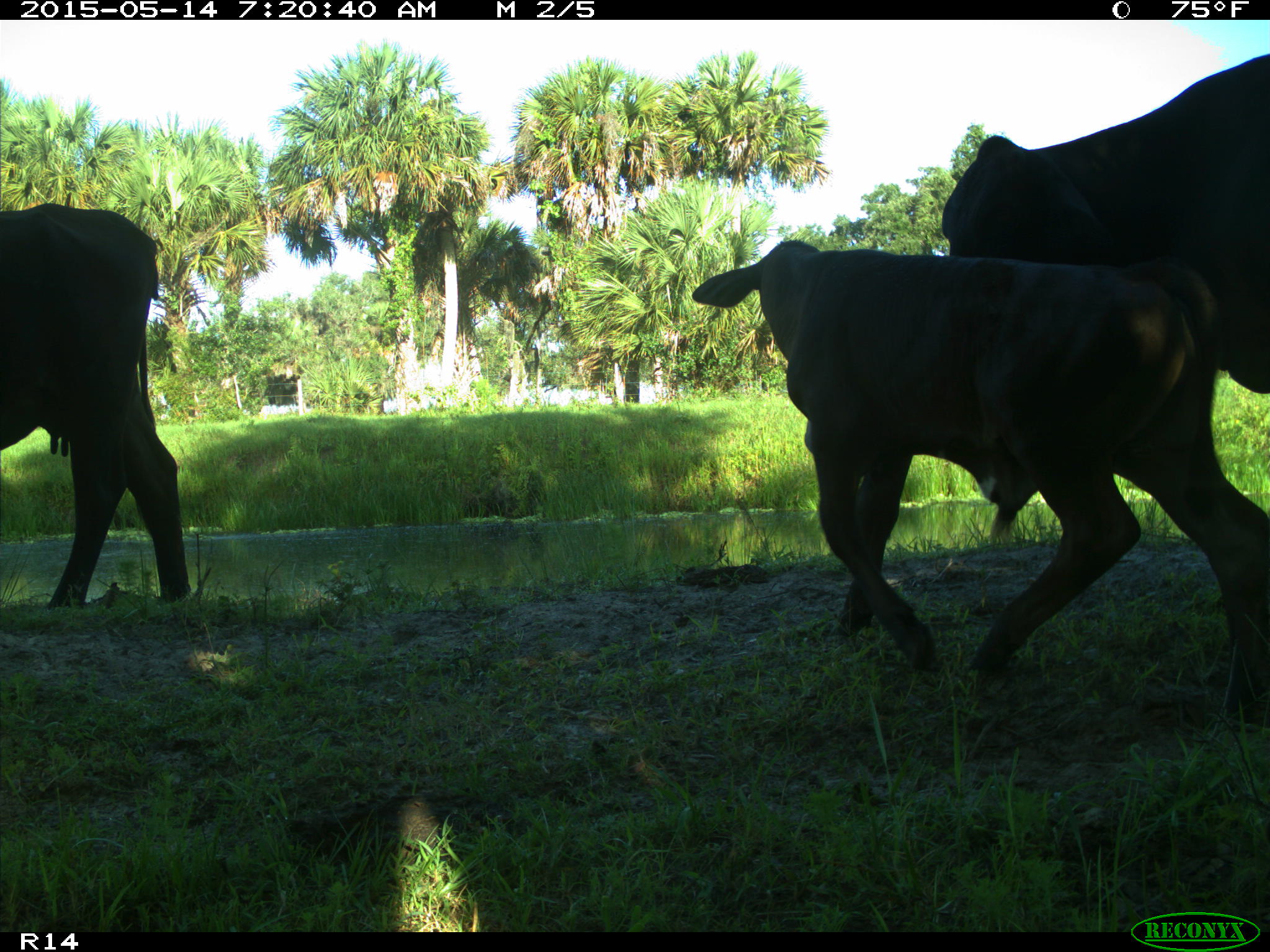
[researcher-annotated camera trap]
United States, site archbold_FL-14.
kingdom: Animalia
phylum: Chordata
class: Mammalia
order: Artiodactyla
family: Bovidae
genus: Bos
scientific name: Bos taurus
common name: domestic cow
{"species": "Bos taurus (domestic cow)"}